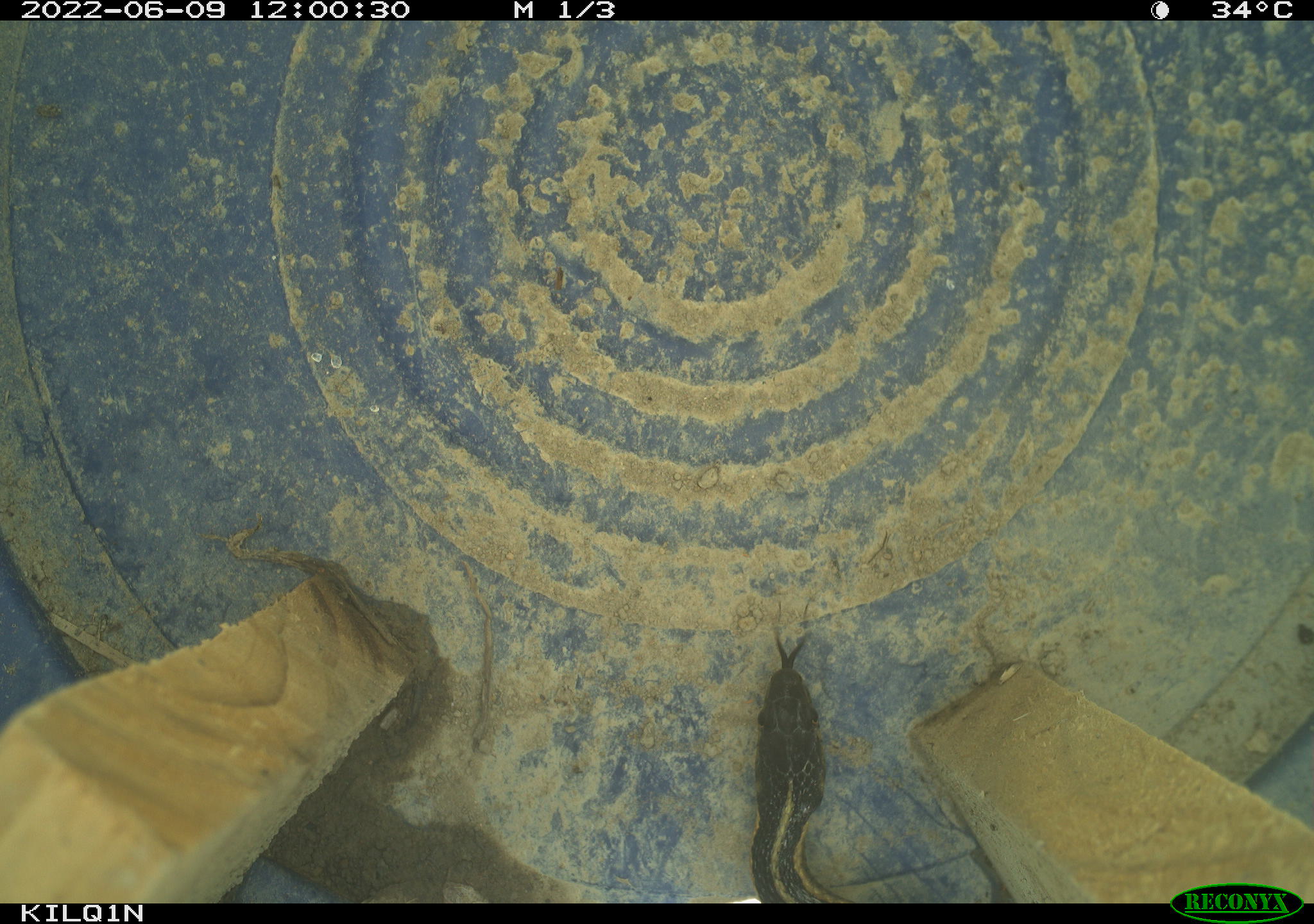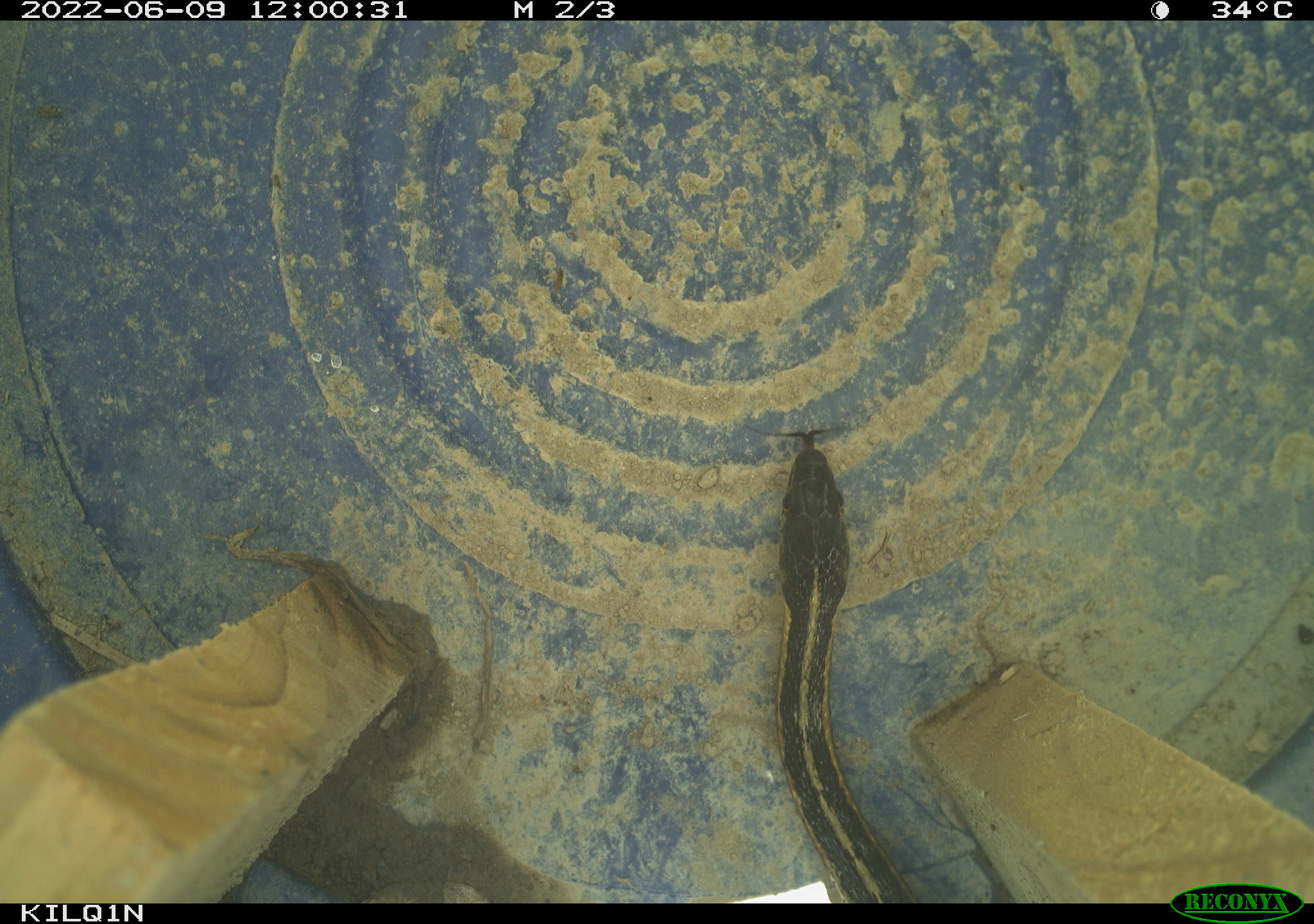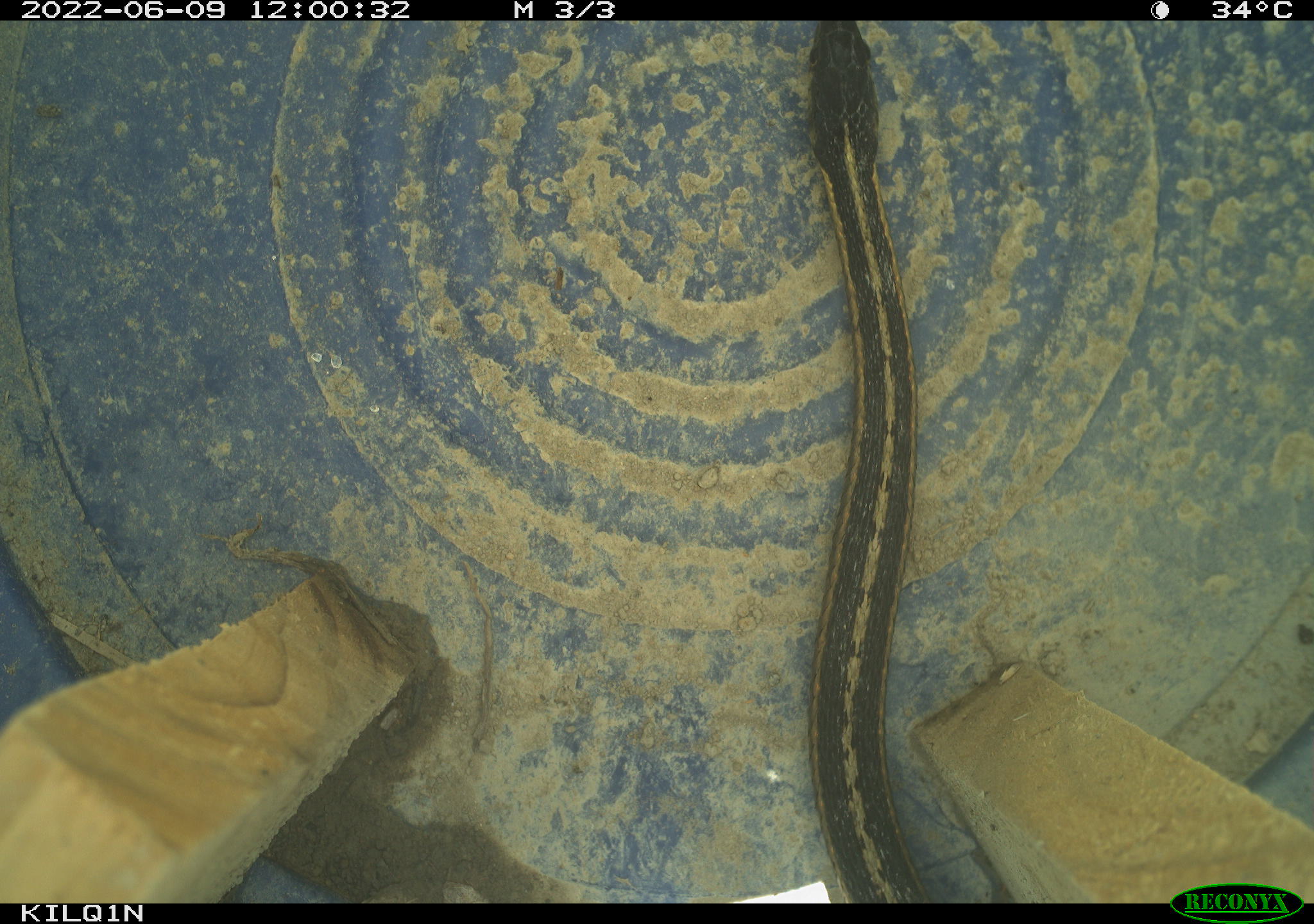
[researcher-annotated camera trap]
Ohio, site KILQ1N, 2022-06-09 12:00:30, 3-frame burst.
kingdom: Animalia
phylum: Chordata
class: Reptilia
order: Squamata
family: Colubridae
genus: Thamnophis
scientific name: Thamnophis sirtalis sirtalis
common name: eastern gartersnake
Eastern gartersnake (Thamnophis sirtalis sirtalis).